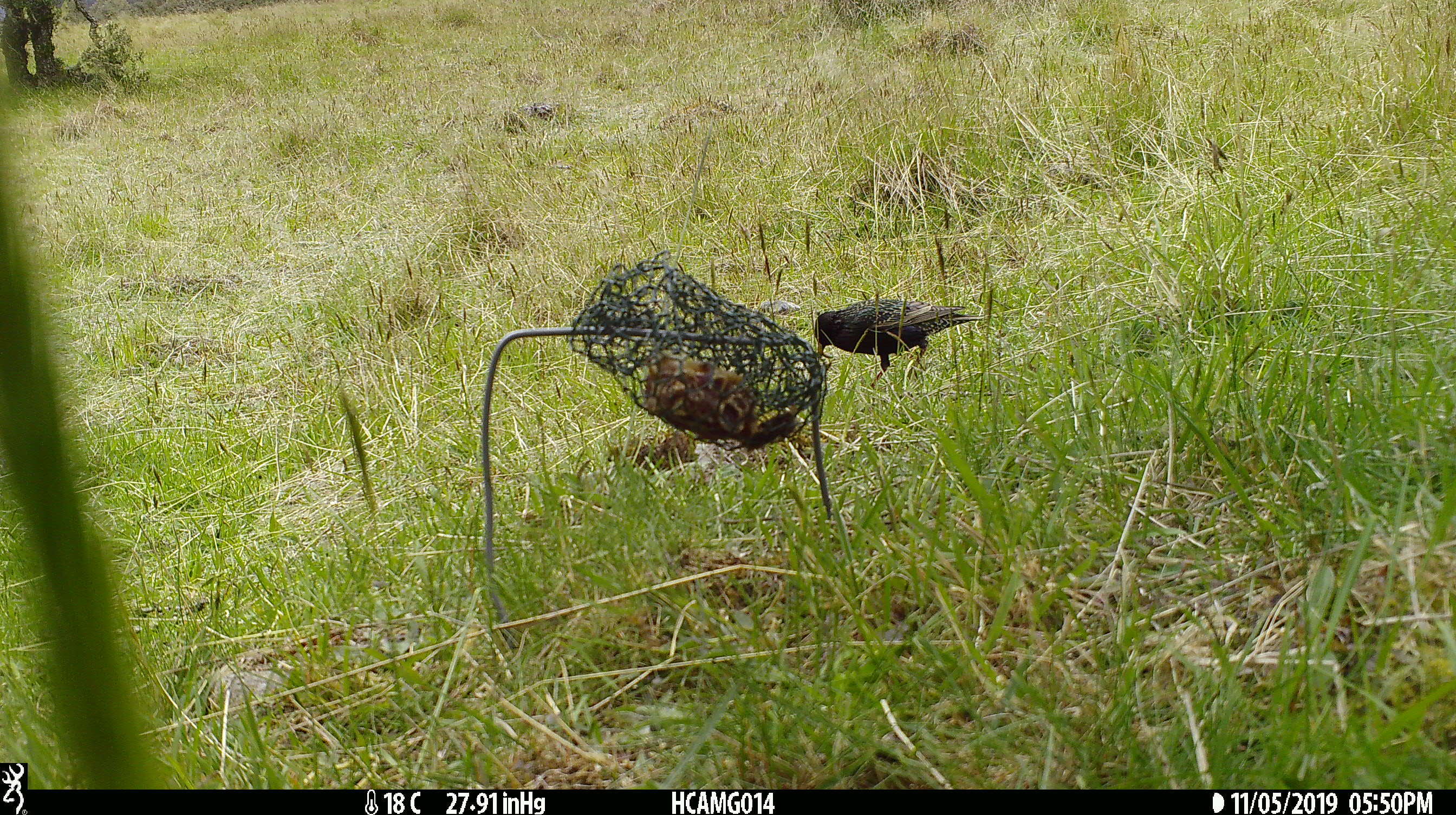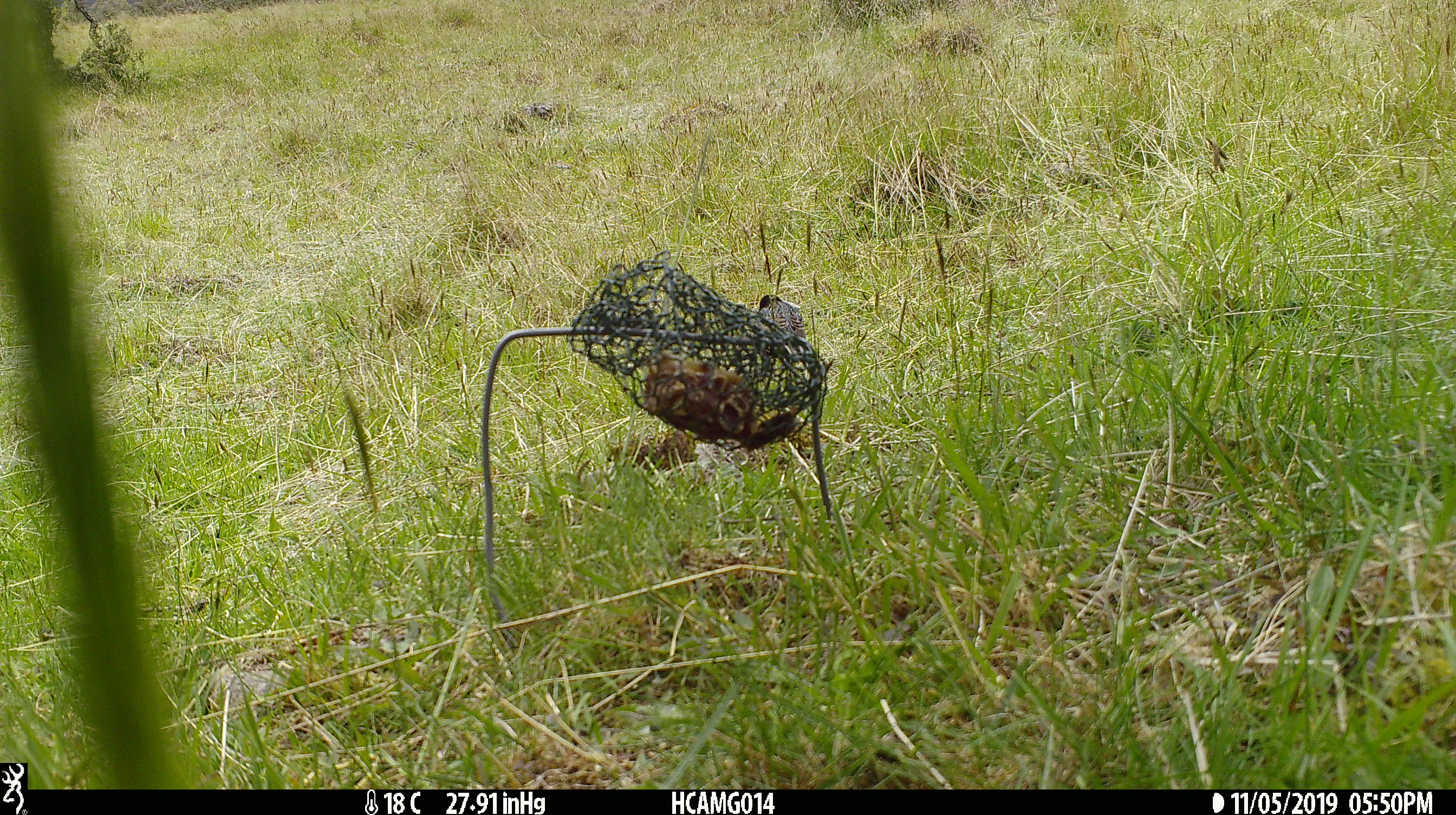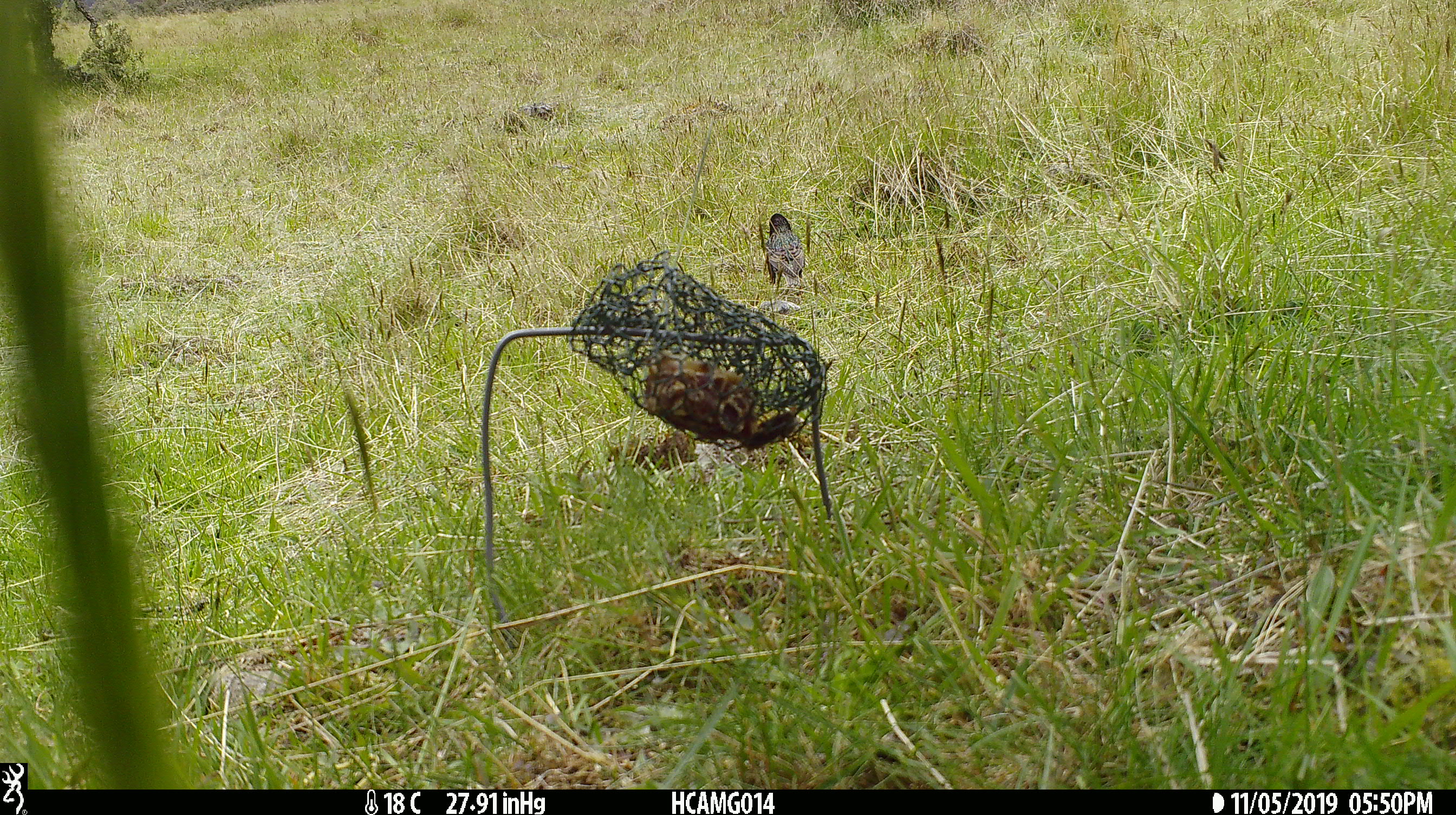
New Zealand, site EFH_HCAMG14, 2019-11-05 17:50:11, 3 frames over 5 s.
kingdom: Animalia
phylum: Chordata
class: Aves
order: Passeriformes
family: Sturnidae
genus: Sturnus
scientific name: Sturnus vulgaris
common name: european starling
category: starling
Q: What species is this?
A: Starling (european starling) (Sturnus vulgaris).